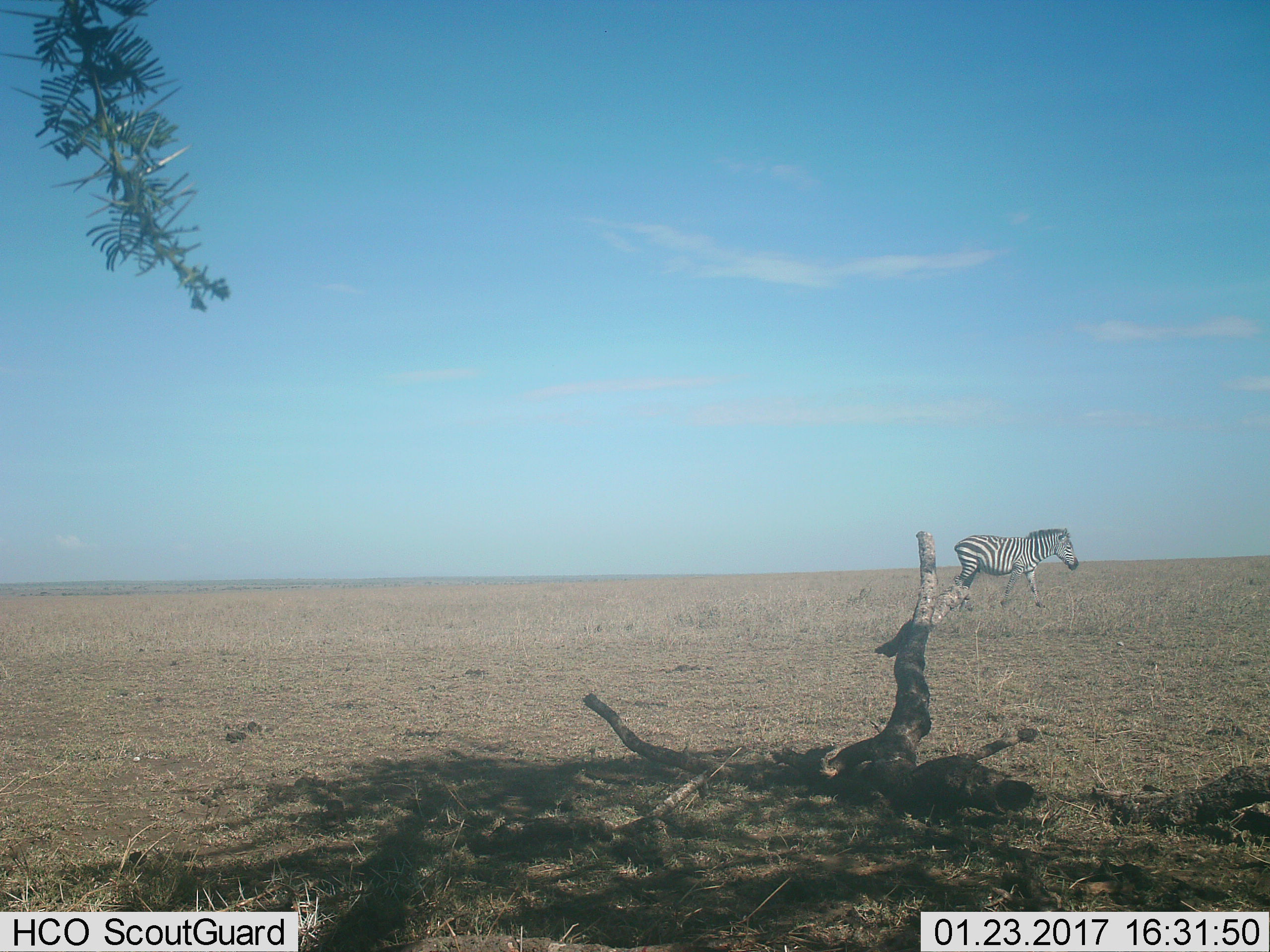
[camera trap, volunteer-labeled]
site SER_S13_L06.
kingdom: Animalia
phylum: Chordata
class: Mammalia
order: Perissodactyla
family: Equidae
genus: Equus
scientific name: Equus quagga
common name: plains zebra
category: zebraplains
Zebraplains (plains zebra) (Equus quagga), count 1. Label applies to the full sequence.